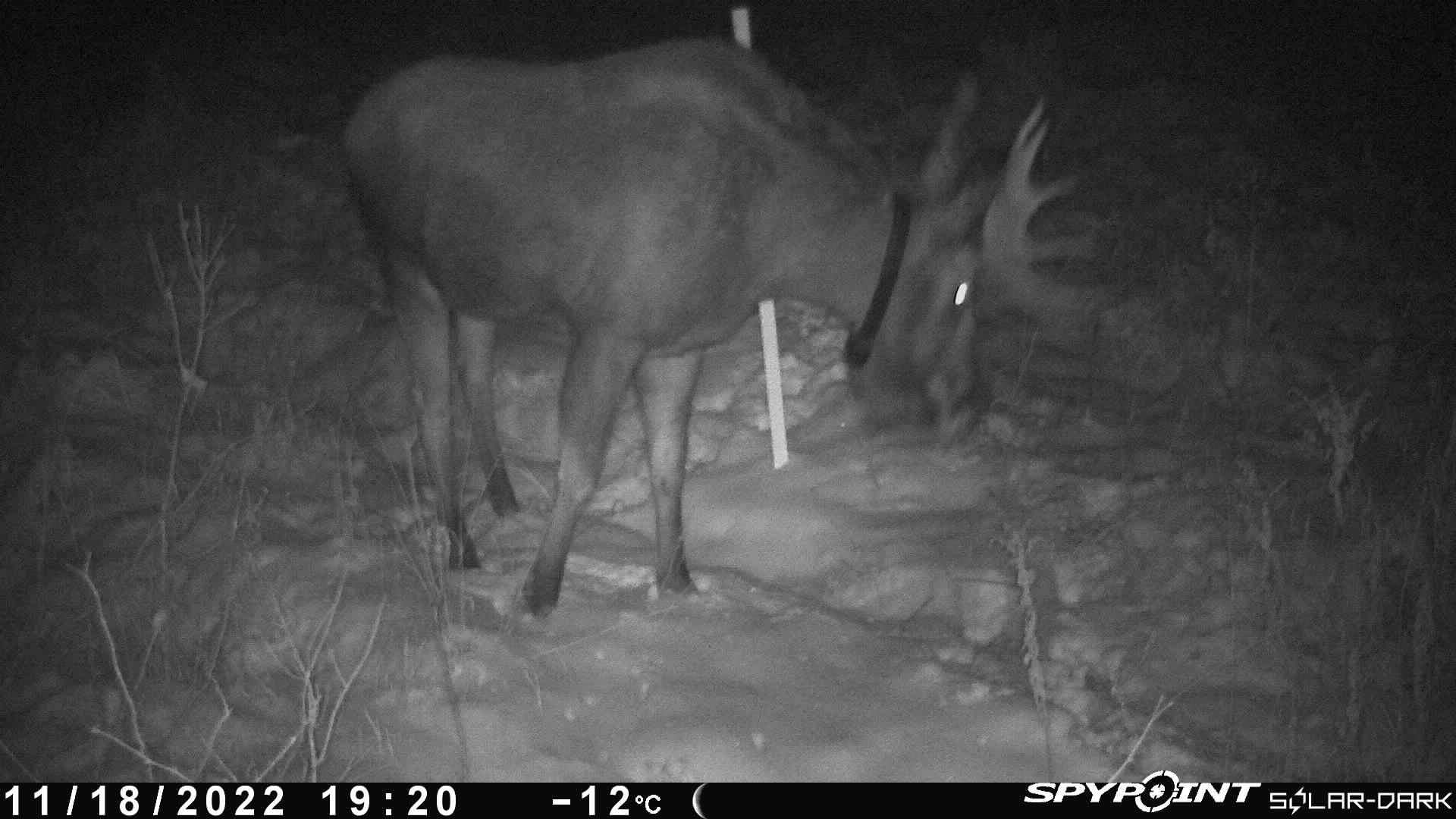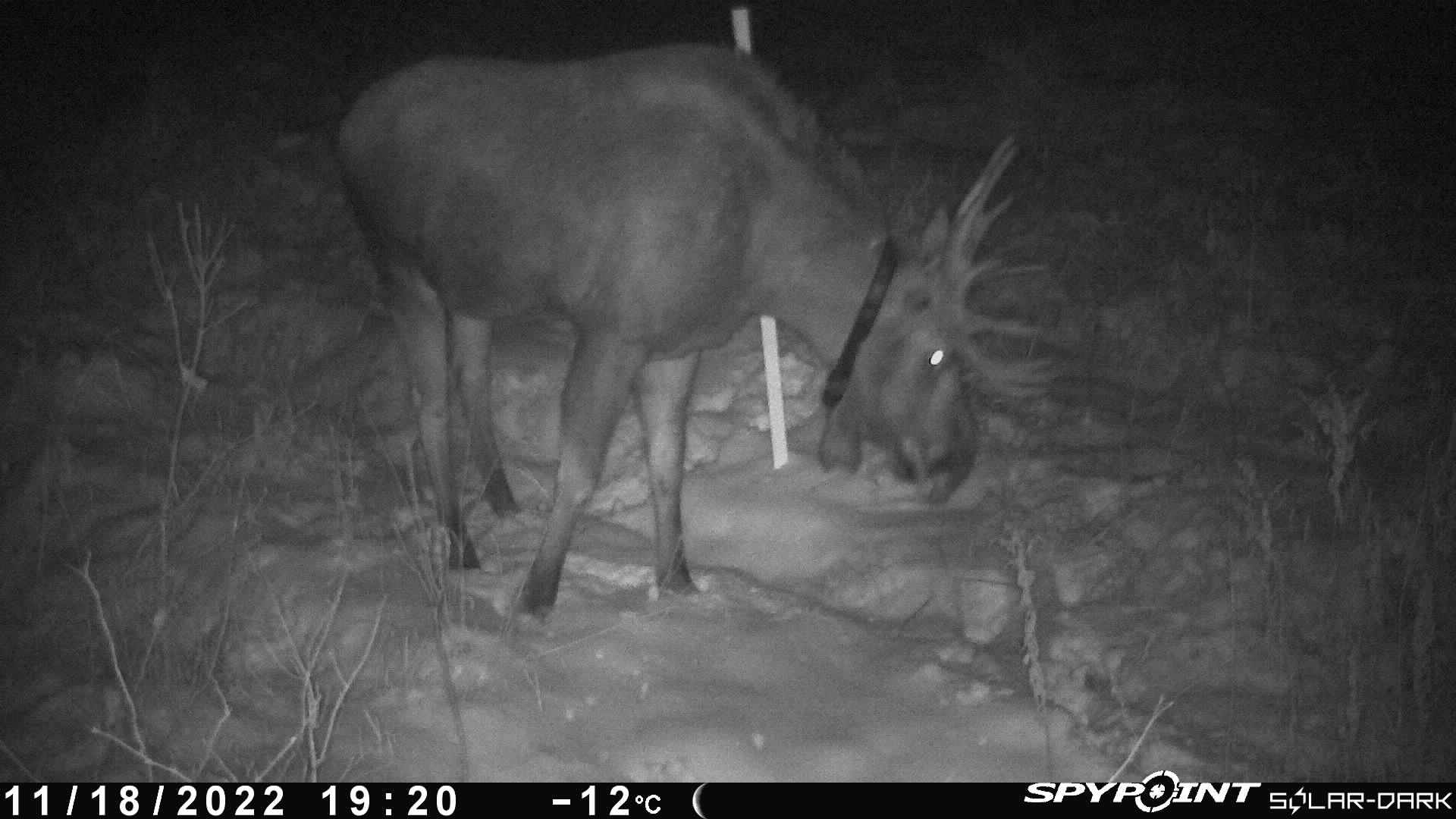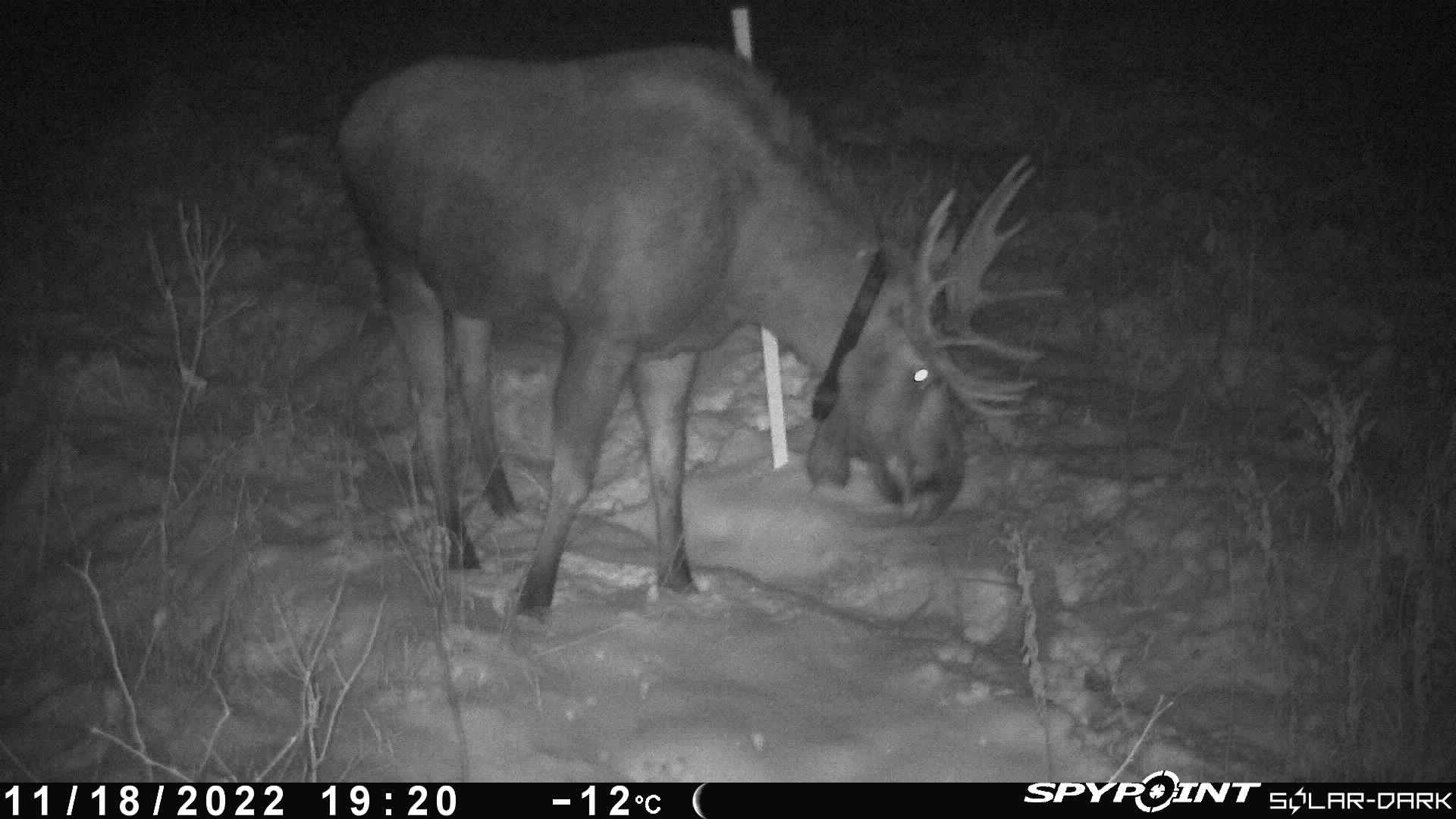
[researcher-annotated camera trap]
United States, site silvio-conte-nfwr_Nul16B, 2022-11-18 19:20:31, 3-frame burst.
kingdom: Animalia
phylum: Chordata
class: Mammalia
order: Artiodactyla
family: Cervidae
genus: Alces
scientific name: Alces alces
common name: moose